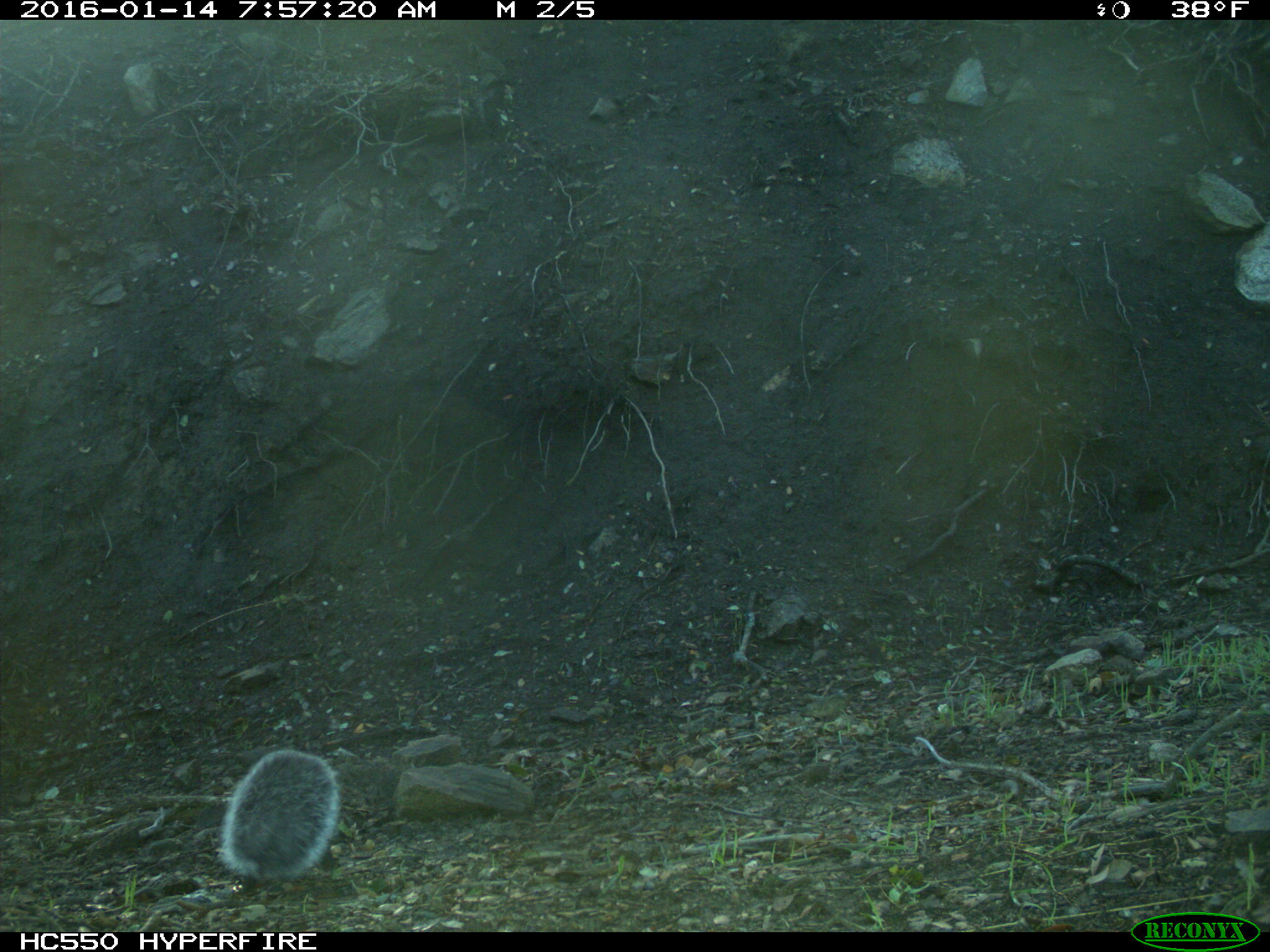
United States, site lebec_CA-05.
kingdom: Animalia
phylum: Chordata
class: Mammalia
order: Rodentia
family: Sciuridae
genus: Sciurus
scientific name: Sciurus carolinensis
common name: eastern gray squirrel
Sciurus carolinensis (eastern gray squirrel).